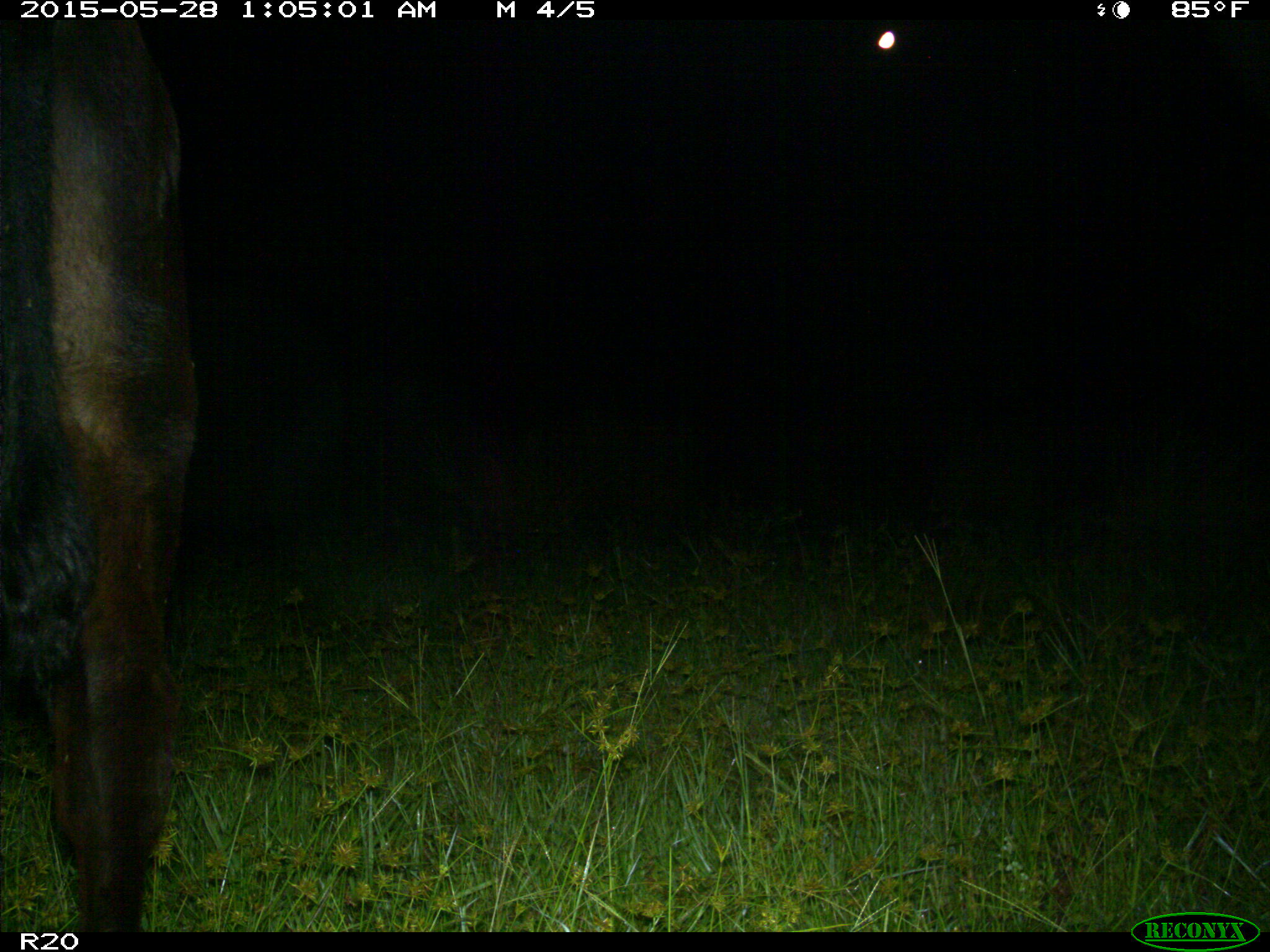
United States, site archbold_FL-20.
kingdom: Animalia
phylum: Chordata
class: Mammalia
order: Artiodactyla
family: Bovidae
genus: Bos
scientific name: Bos taurus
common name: domestic cow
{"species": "Bos taurus (domestic cow)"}